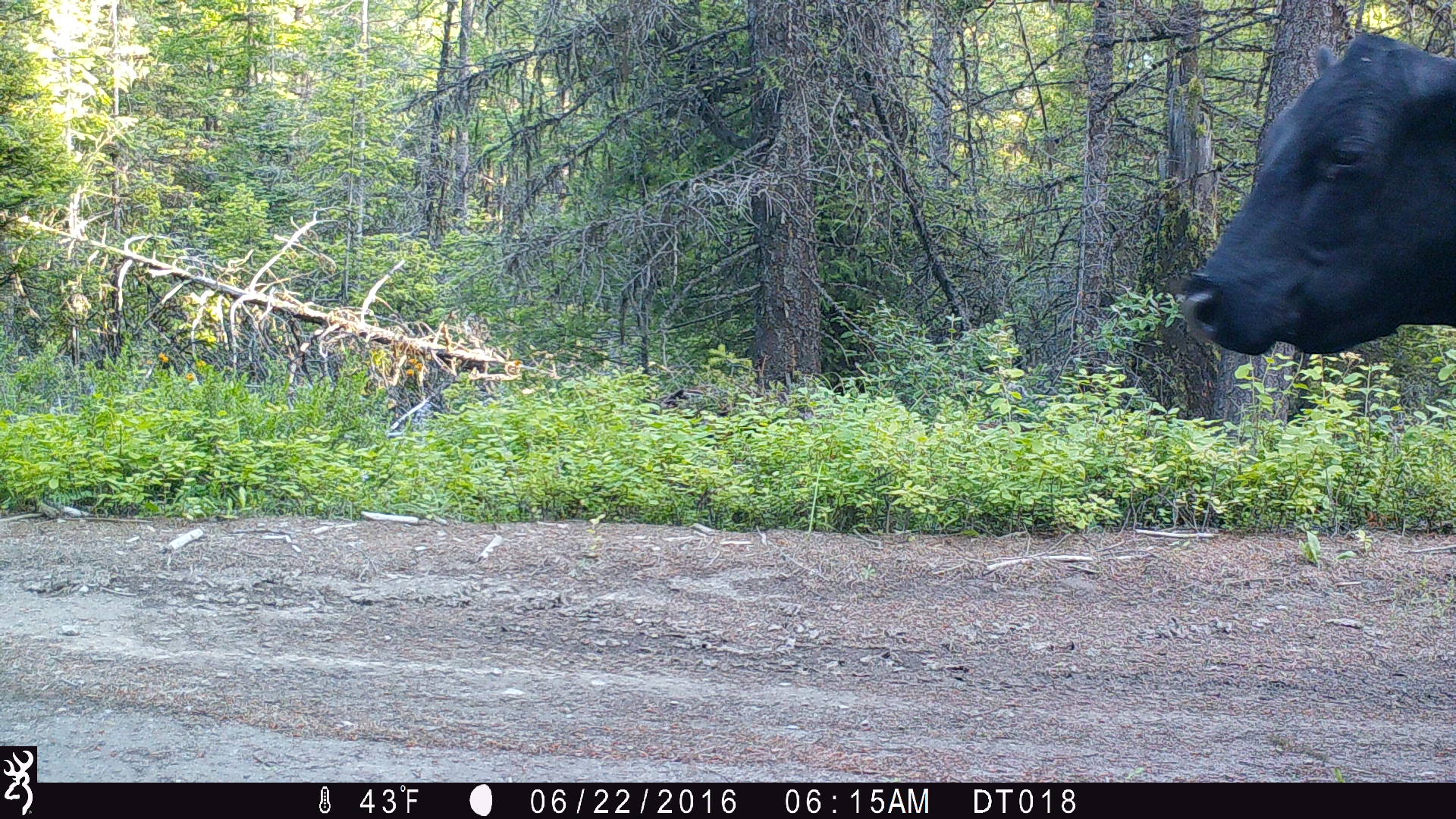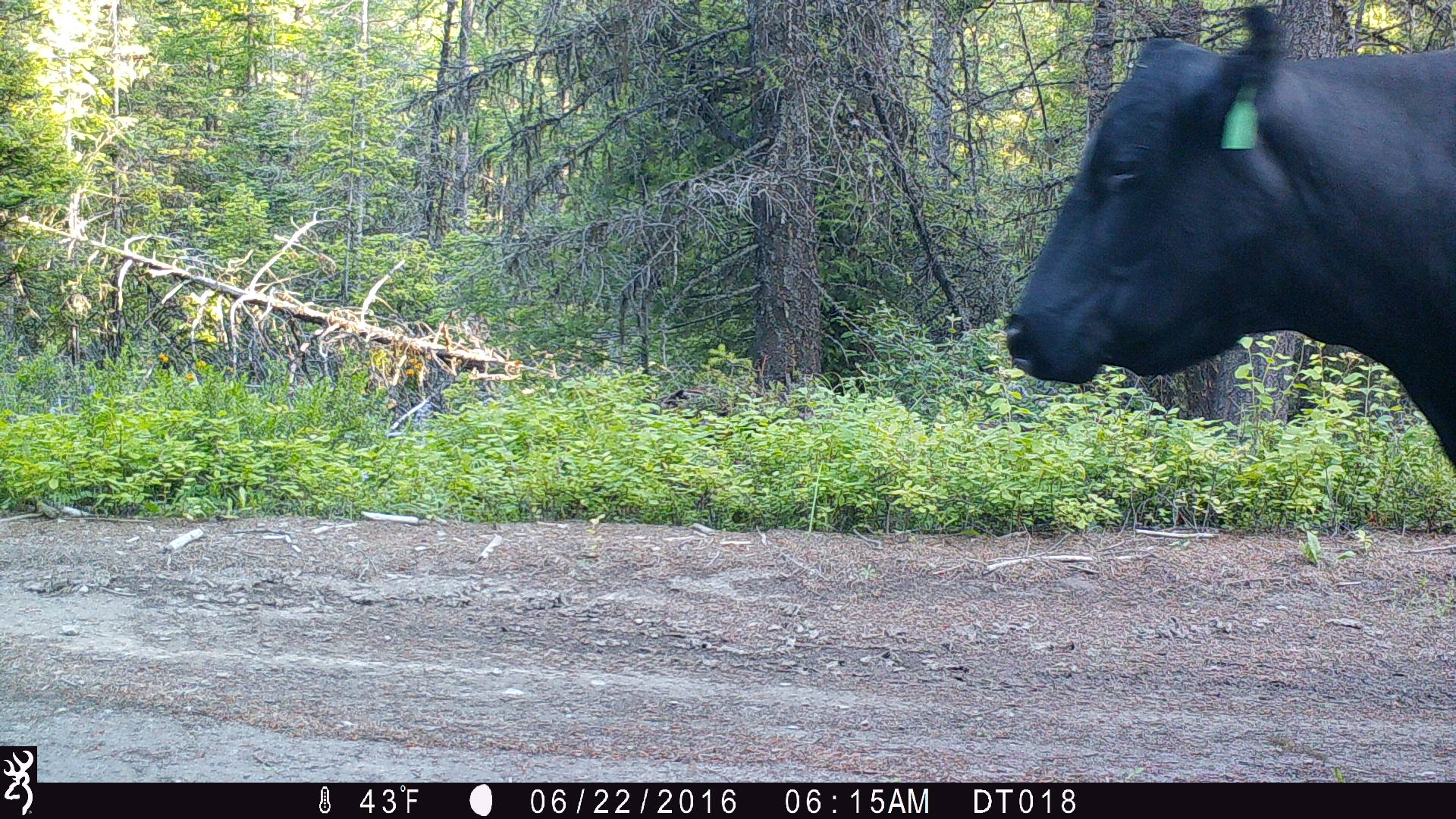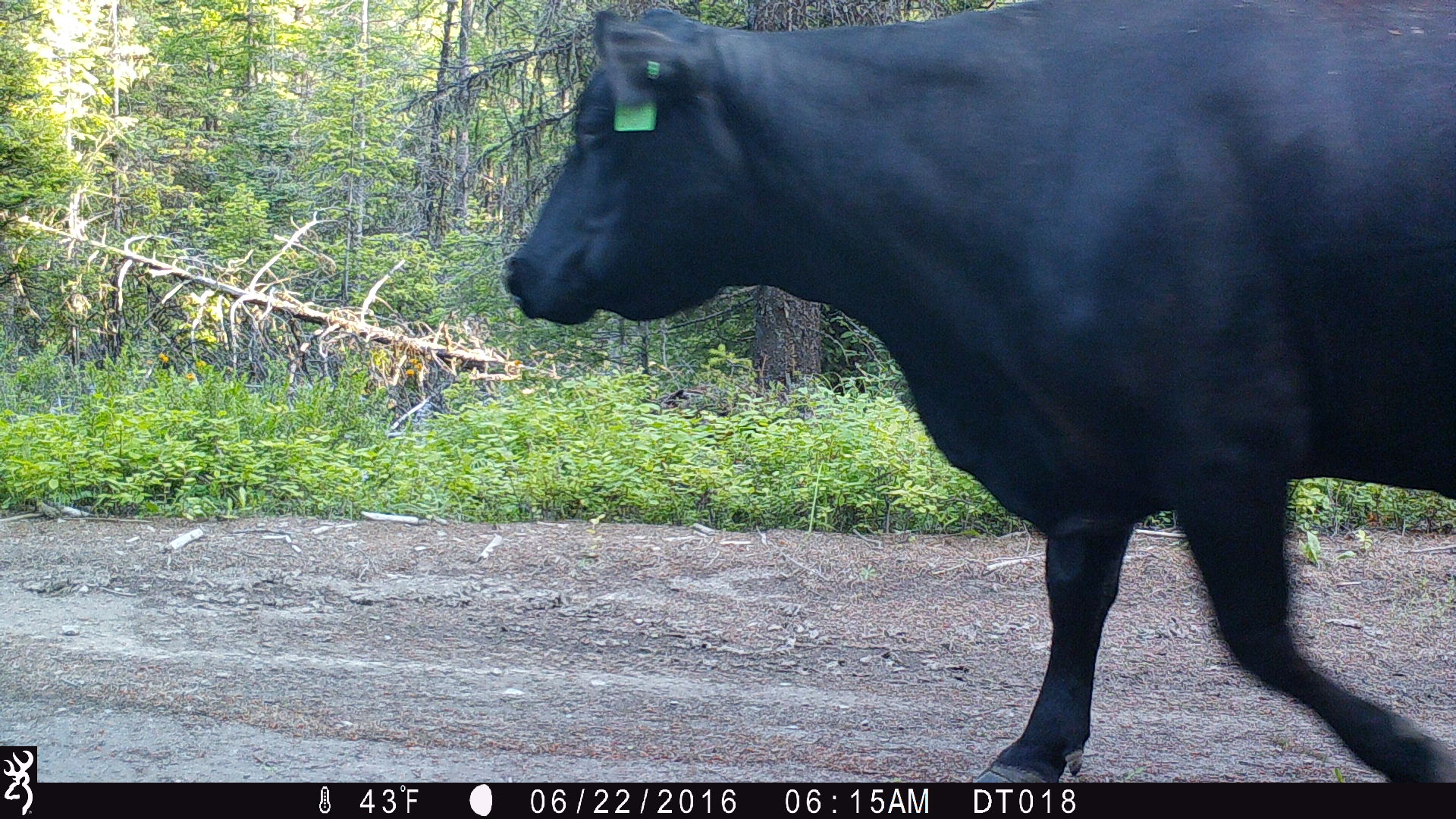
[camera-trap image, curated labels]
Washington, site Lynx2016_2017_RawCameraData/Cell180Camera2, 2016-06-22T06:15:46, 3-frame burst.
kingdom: Animalia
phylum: Chordata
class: Mammalia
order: Artiodactyla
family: Bovidae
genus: Bos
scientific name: Bos taurus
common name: domestic cattle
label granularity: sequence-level